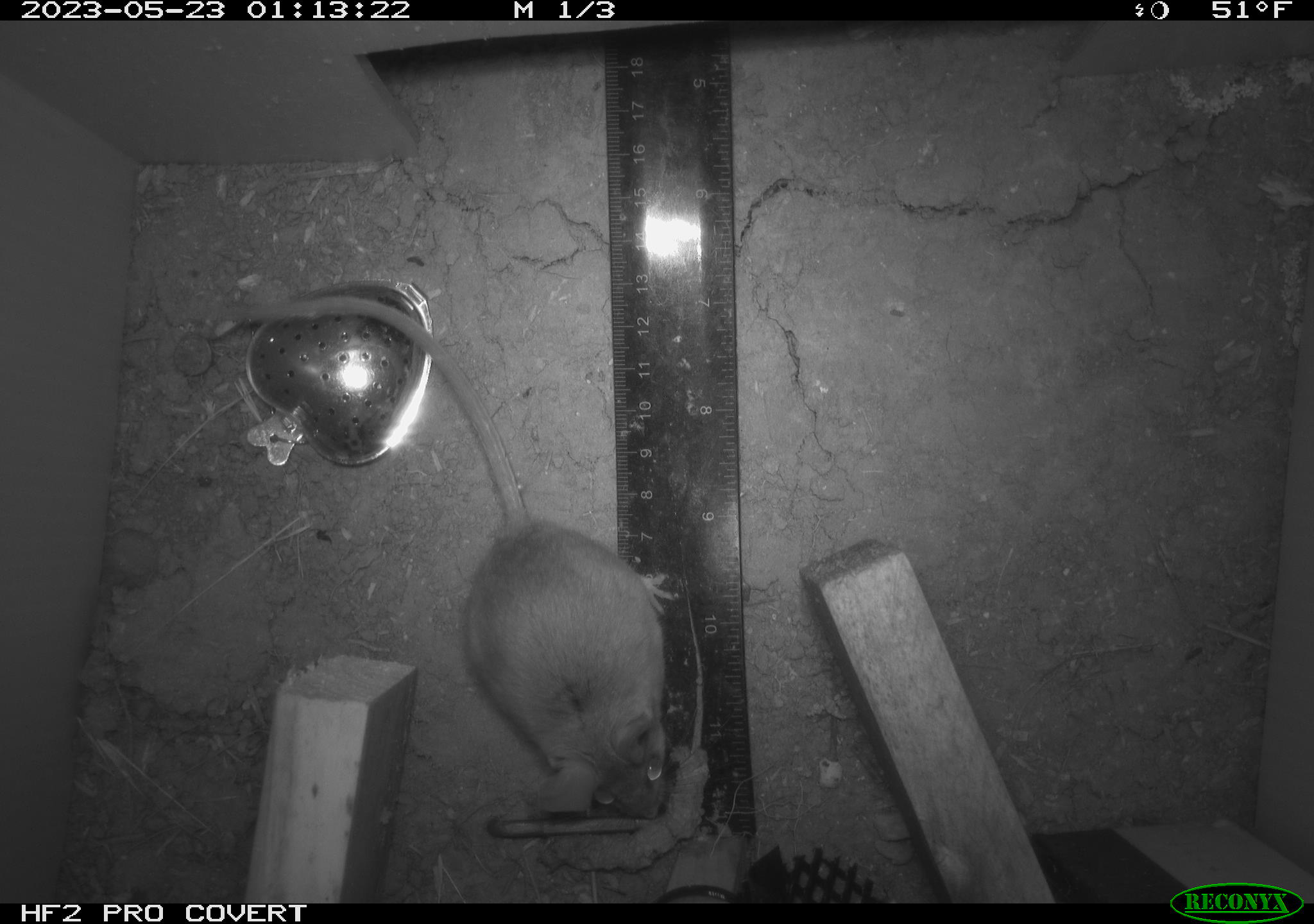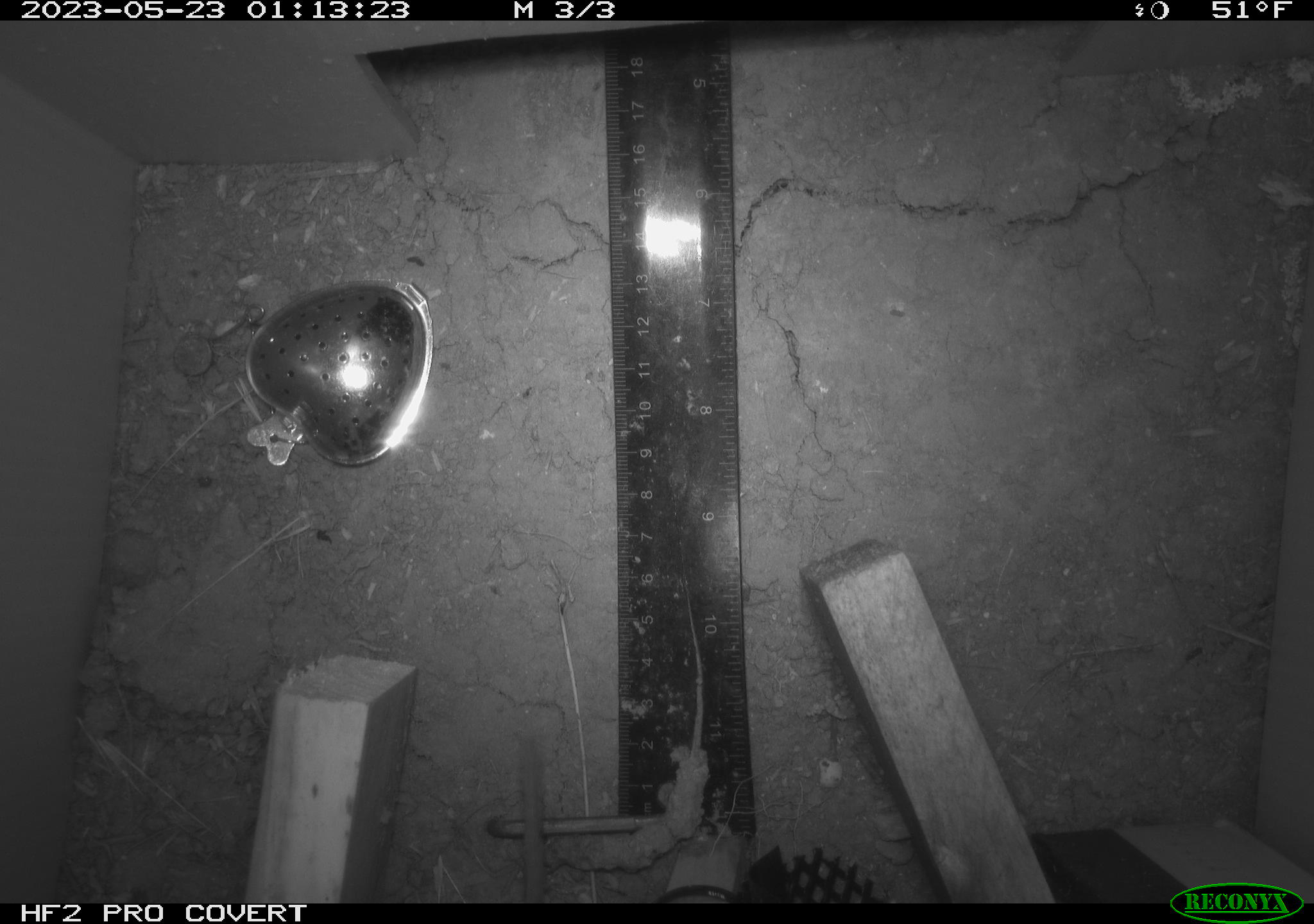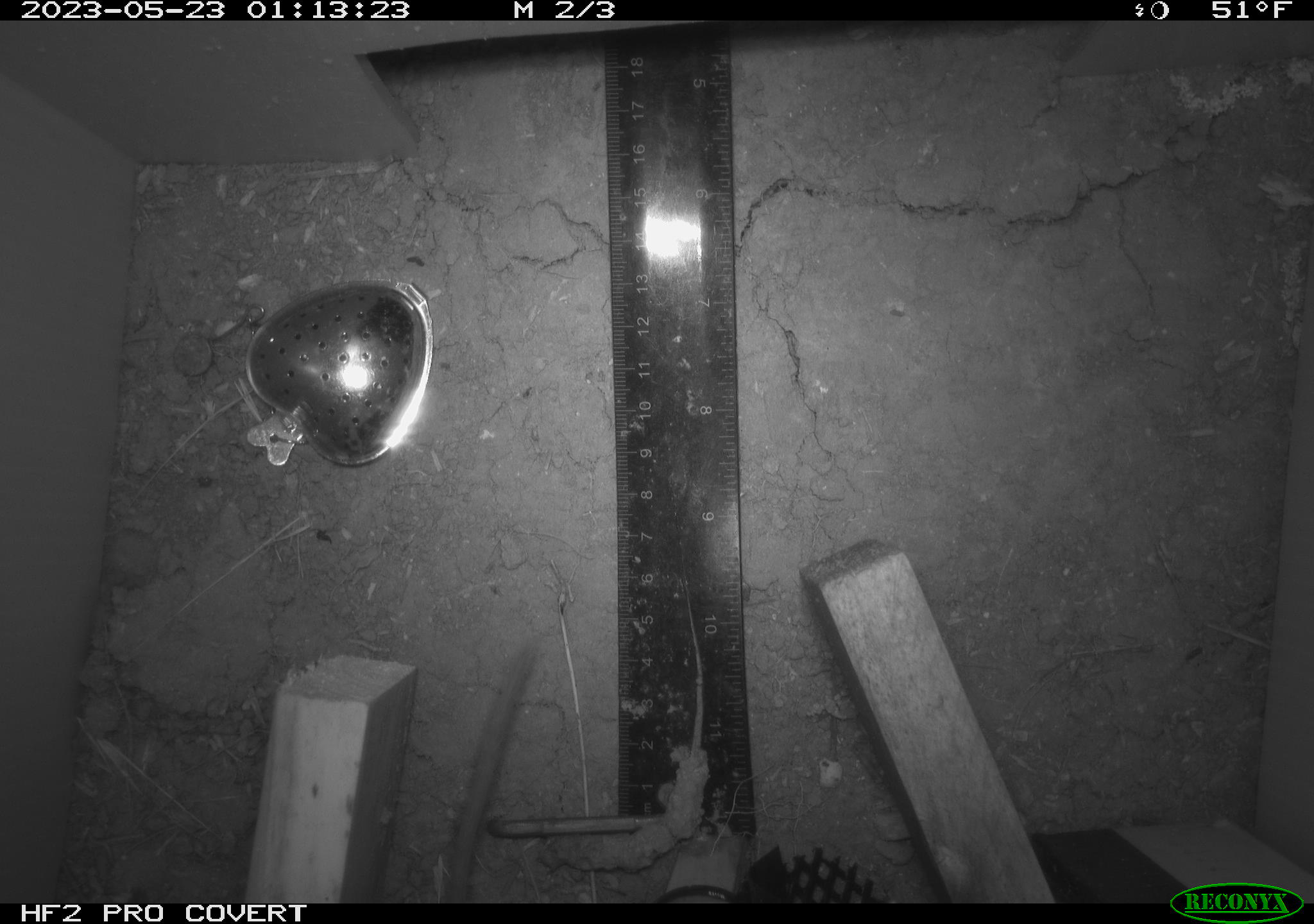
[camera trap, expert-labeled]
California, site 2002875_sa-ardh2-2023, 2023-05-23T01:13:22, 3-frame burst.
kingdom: Animalia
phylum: Chordata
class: Mammalia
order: Rodentia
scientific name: Rodentia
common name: mouse species